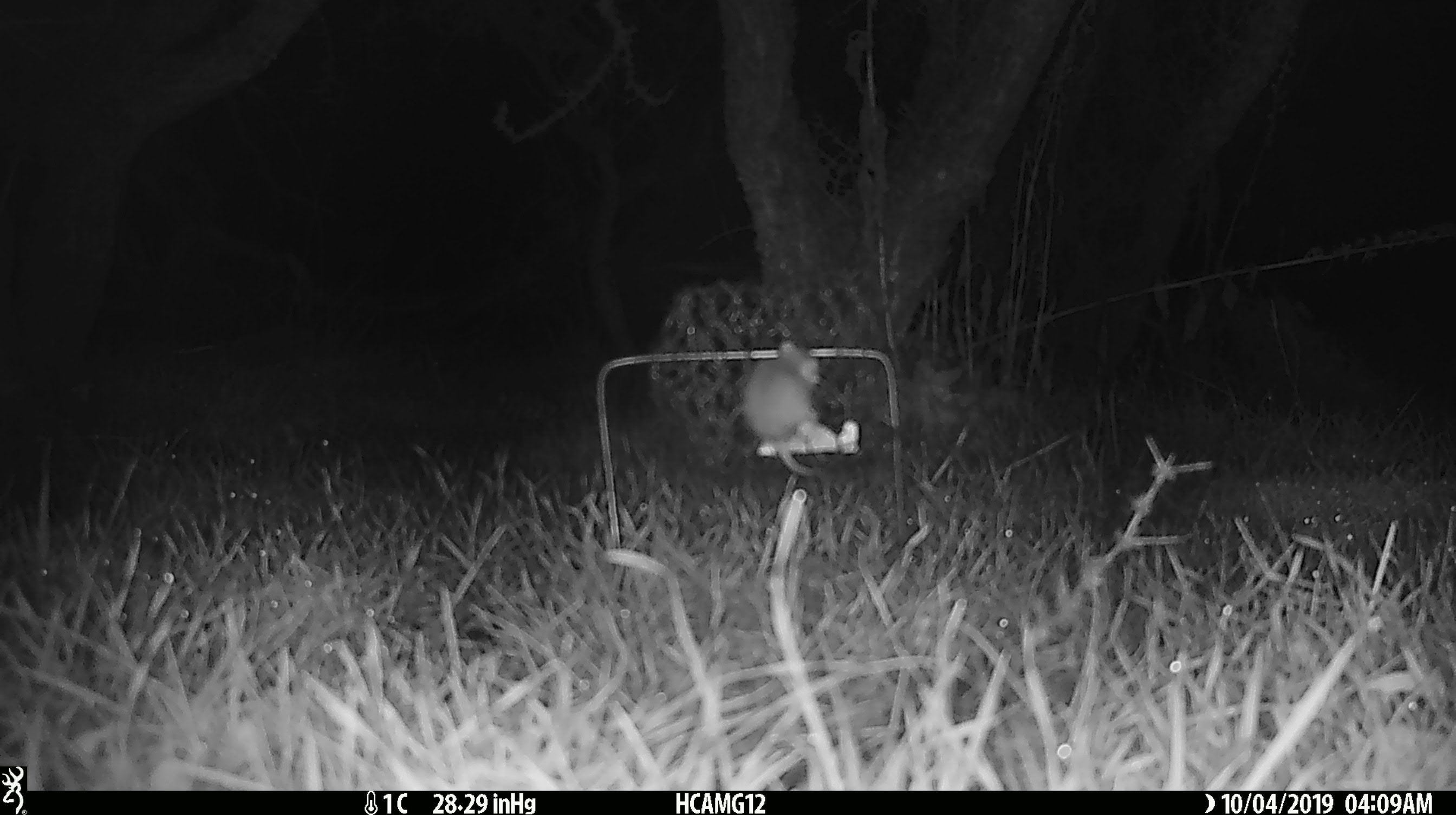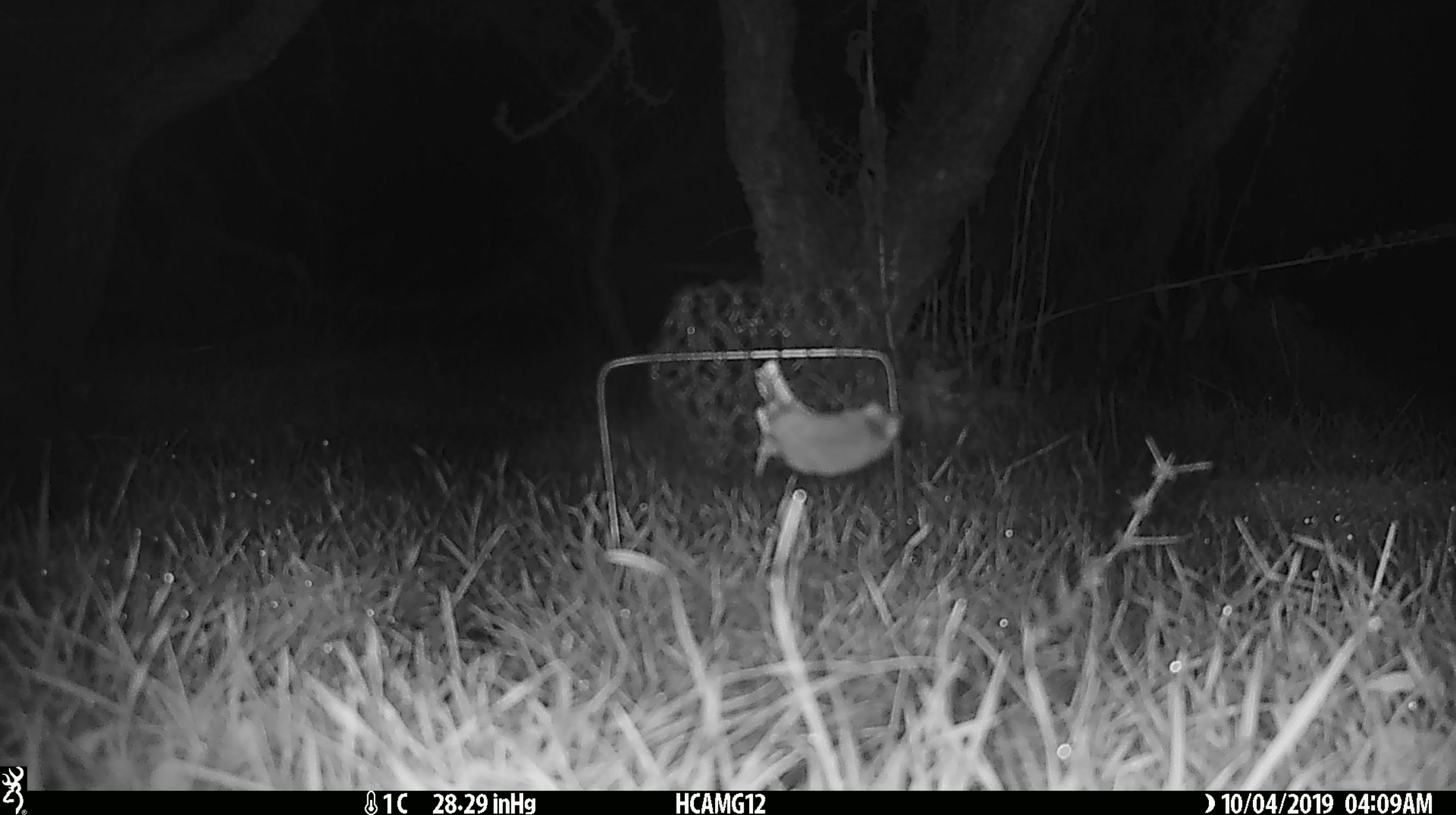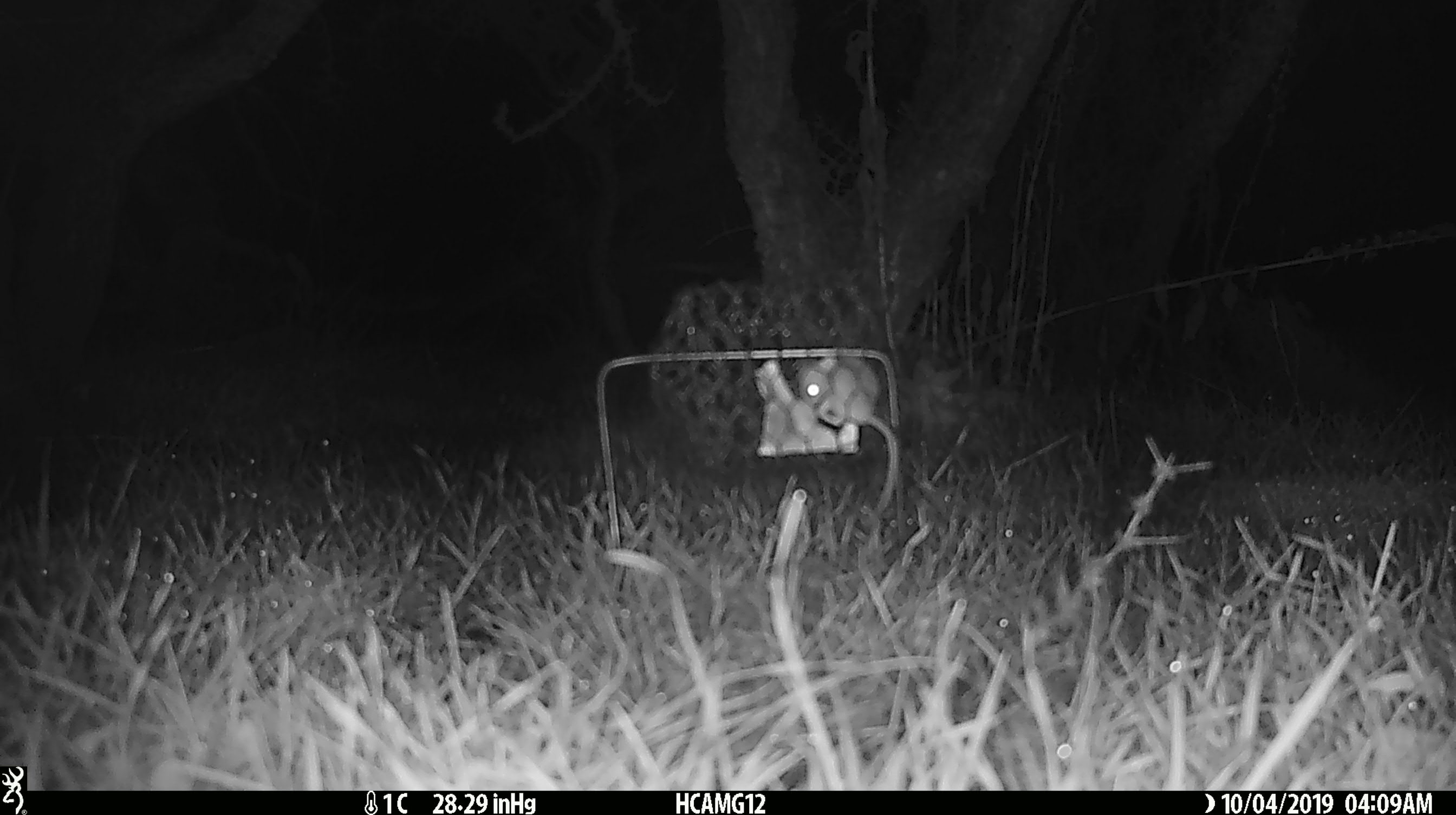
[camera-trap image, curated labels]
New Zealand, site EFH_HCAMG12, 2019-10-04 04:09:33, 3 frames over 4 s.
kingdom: Animalia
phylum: Chordata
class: Mammalia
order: Rodentia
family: Muridae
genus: Mus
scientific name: Mus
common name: mouse